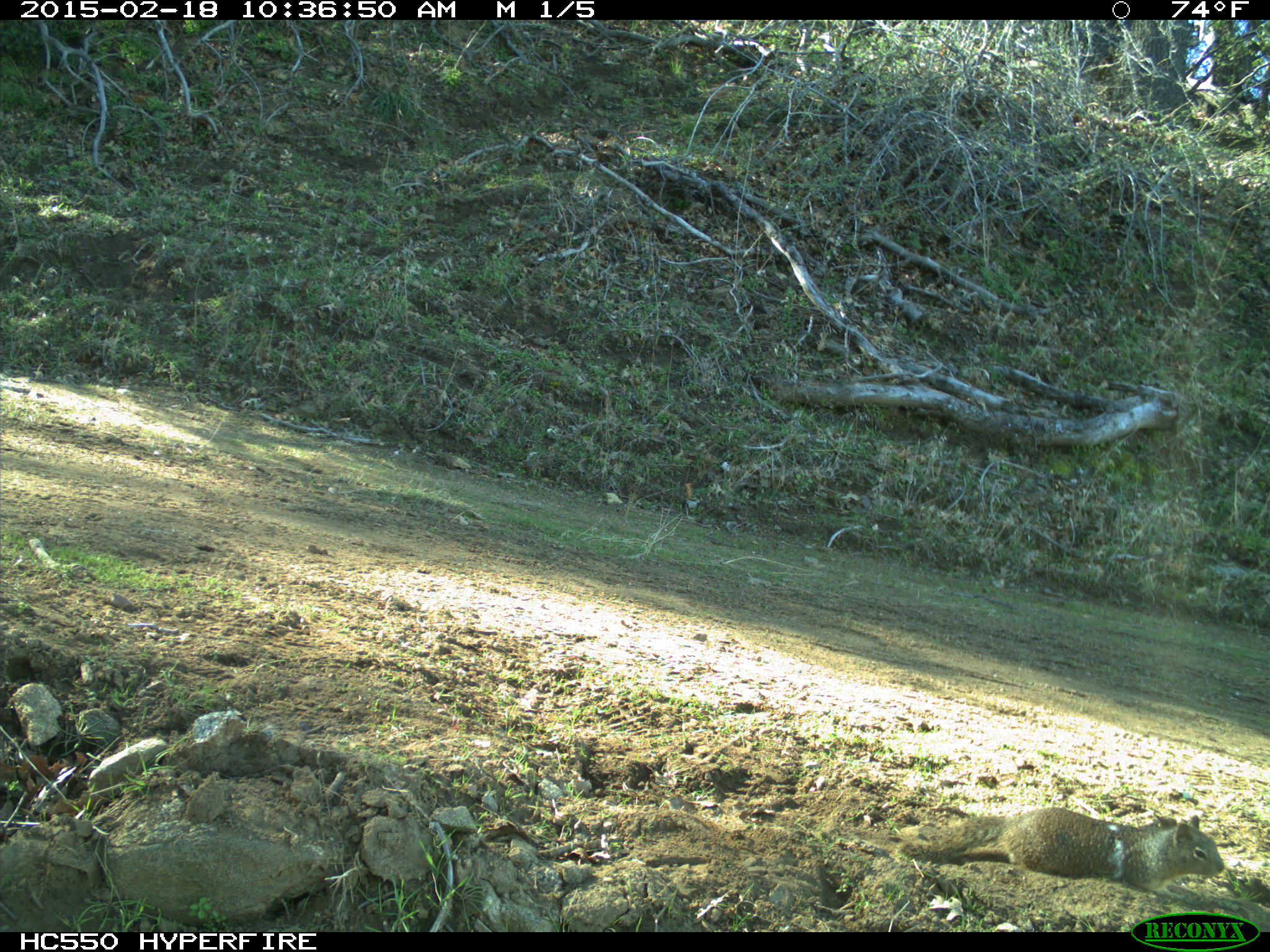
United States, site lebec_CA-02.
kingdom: Animalia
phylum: Chordata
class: Mammalia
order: Rodentia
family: Sciuridae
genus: Otospermophilus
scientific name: Otospermophilus beecheyi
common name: california ground squirrel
Otospermophilus beecheyi (california ground squirrel).